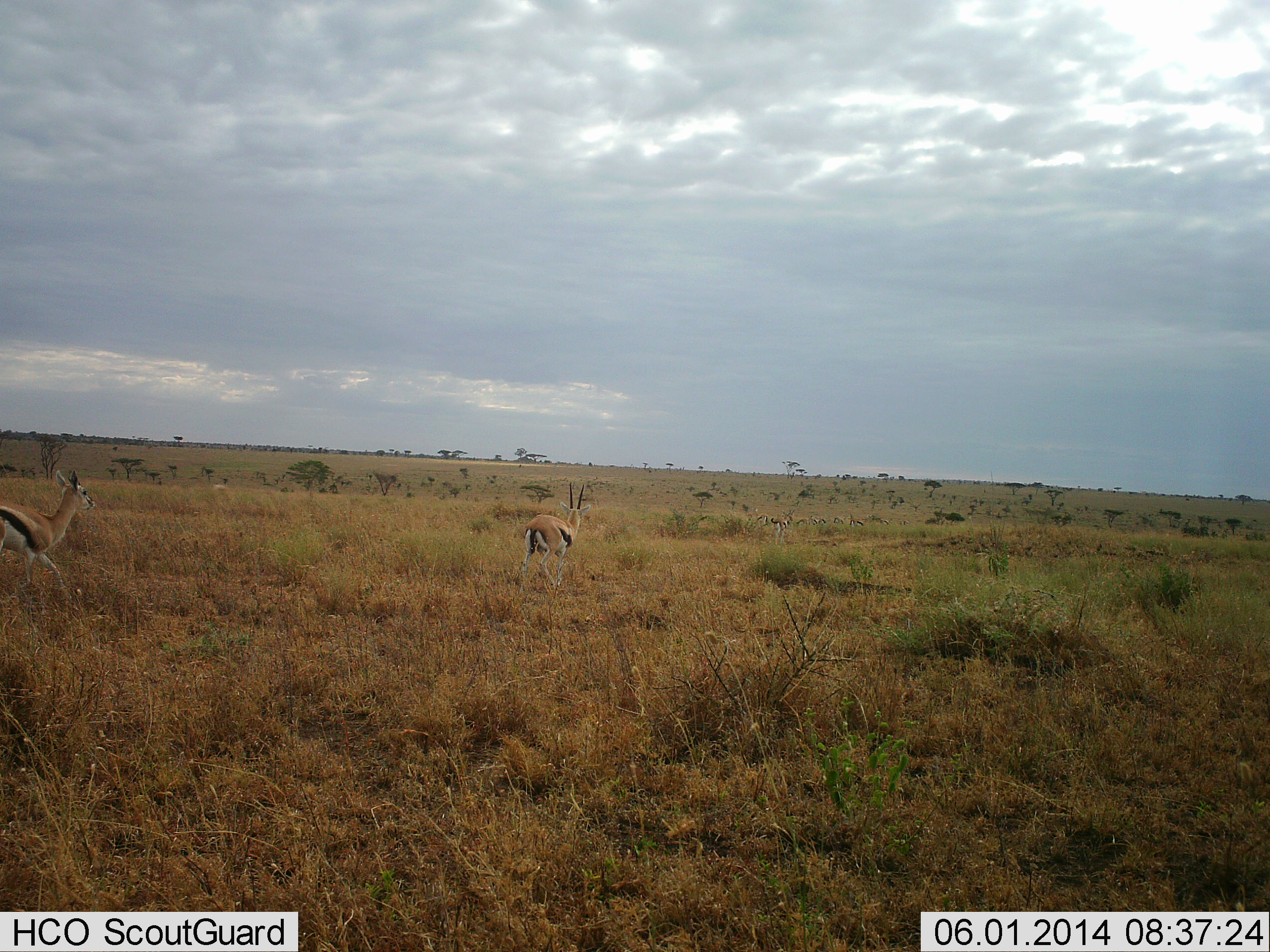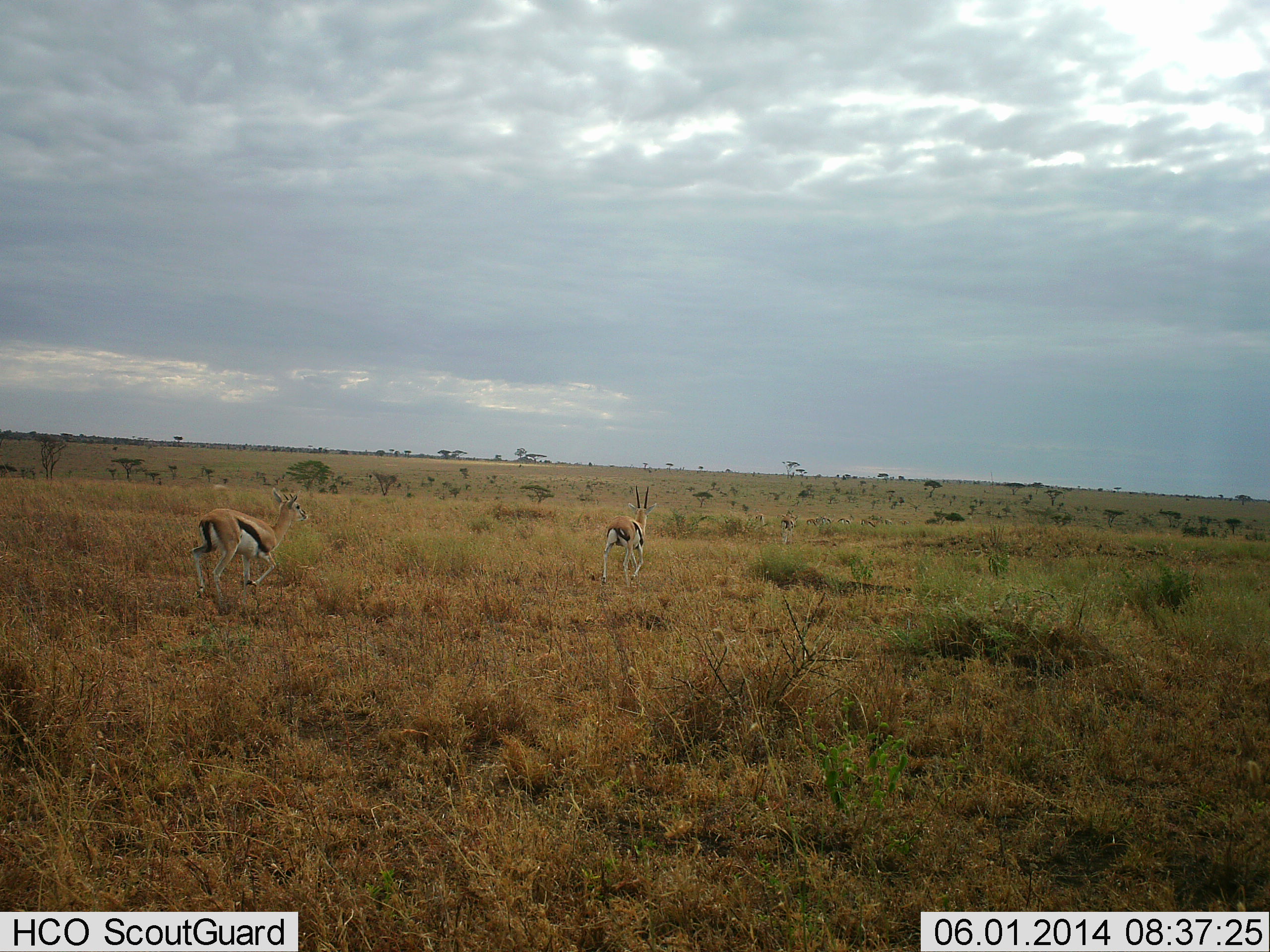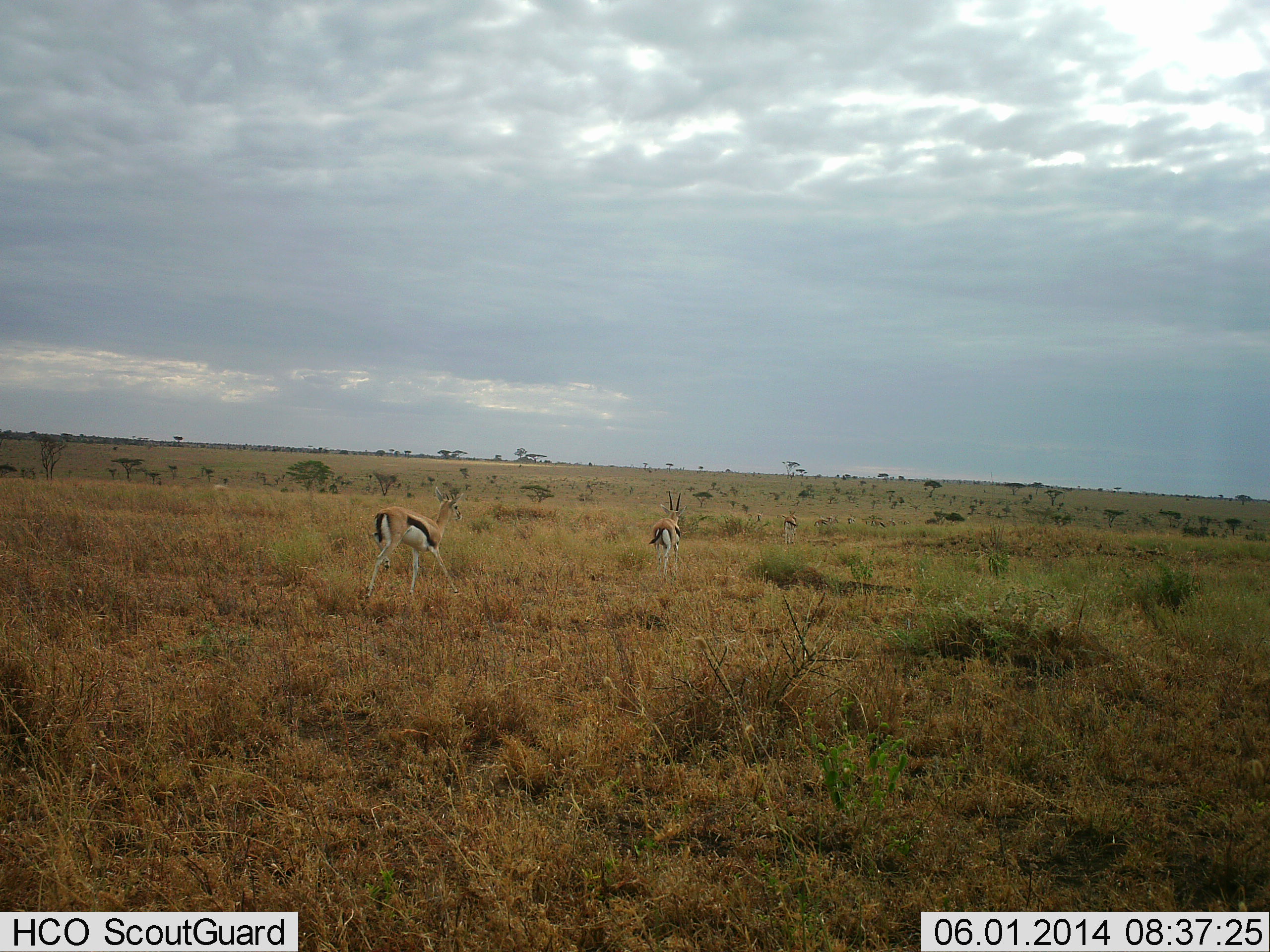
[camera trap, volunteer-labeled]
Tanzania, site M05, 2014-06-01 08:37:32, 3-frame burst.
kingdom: Animalia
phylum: Chordata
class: Mammalia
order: Artiodactyla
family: Bovidae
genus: Eudorcas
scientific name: Eudorcas thomsonii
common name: thomson's gazelle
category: gazellethomsons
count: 4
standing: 0%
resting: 0%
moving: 100%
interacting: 0%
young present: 0%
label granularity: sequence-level